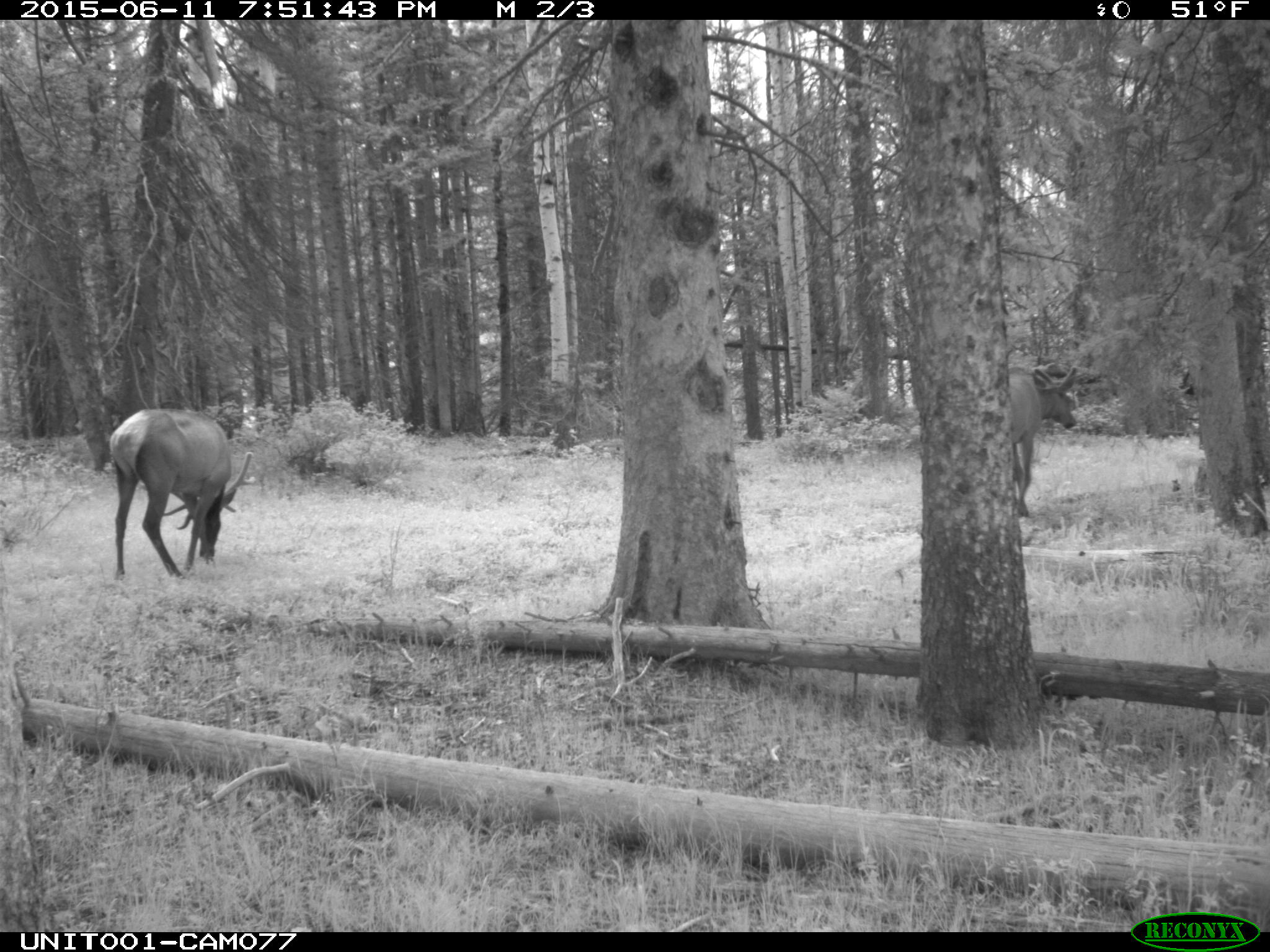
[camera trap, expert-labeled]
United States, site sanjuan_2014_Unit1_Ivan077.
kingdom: Animalia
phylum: Chordata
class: Mammalia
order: Artiodactyla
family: Cervidae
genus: Cervus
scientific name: Cervus elaphus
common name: red deer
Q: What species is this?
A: Cervus elaphus (red deer).